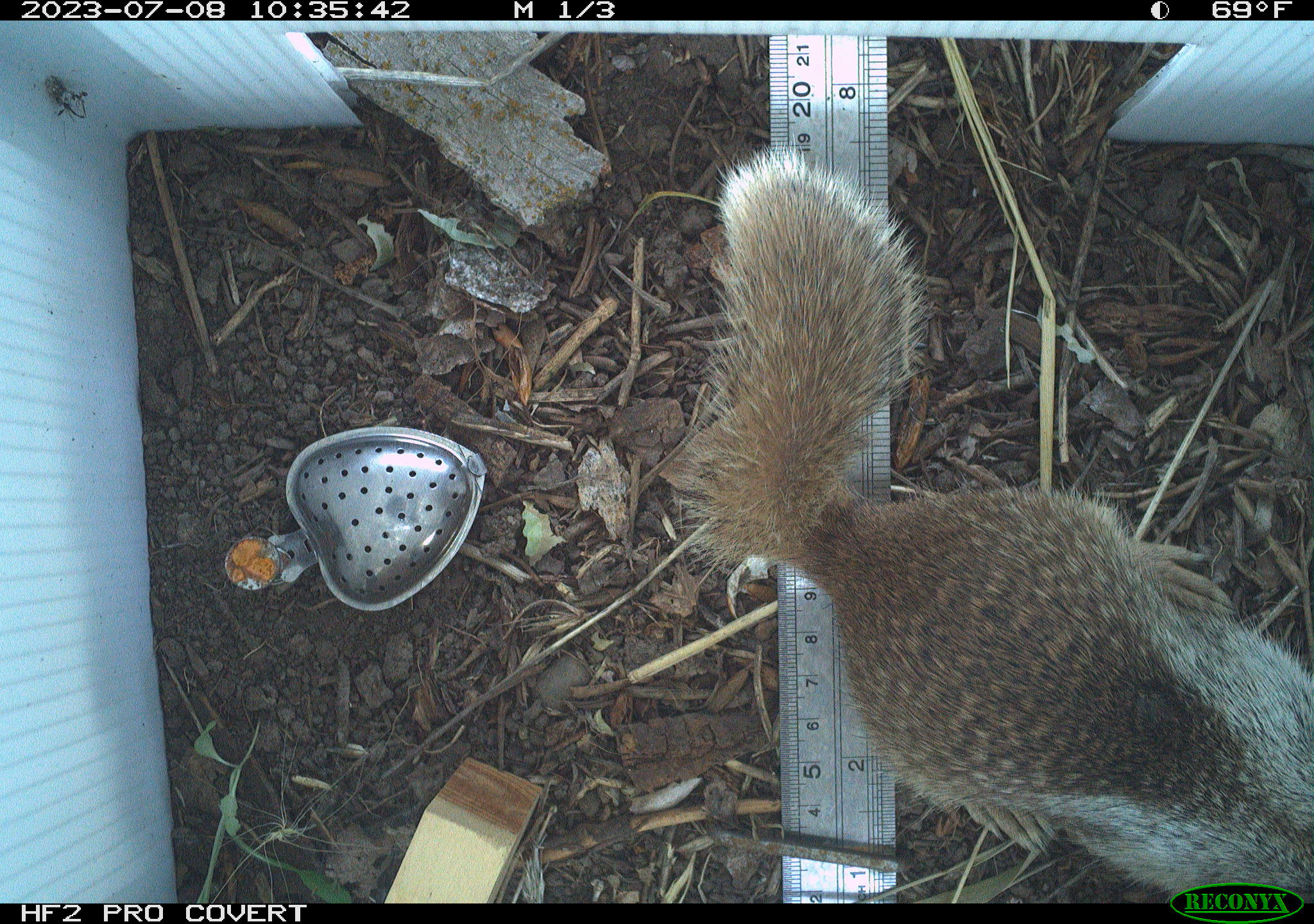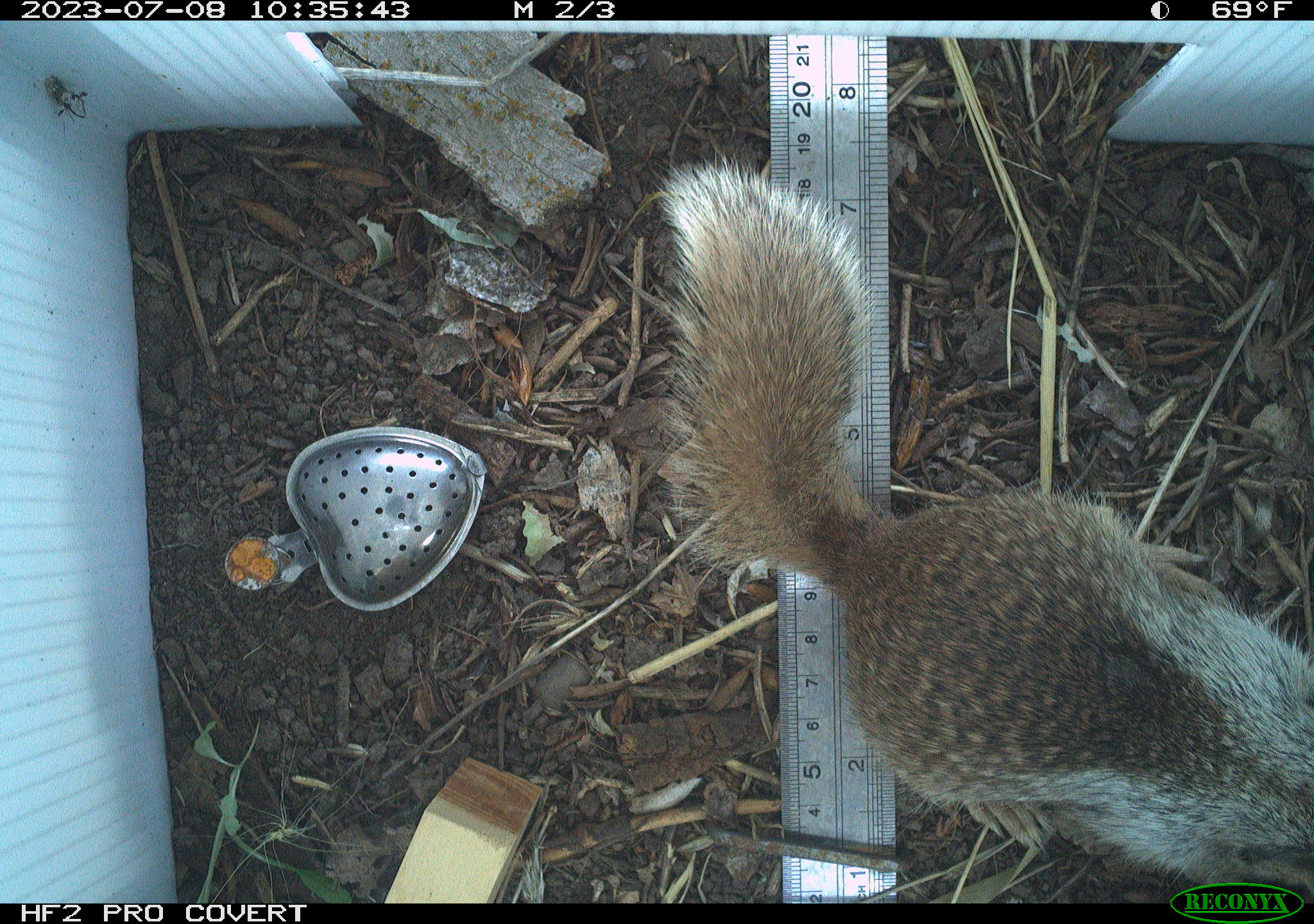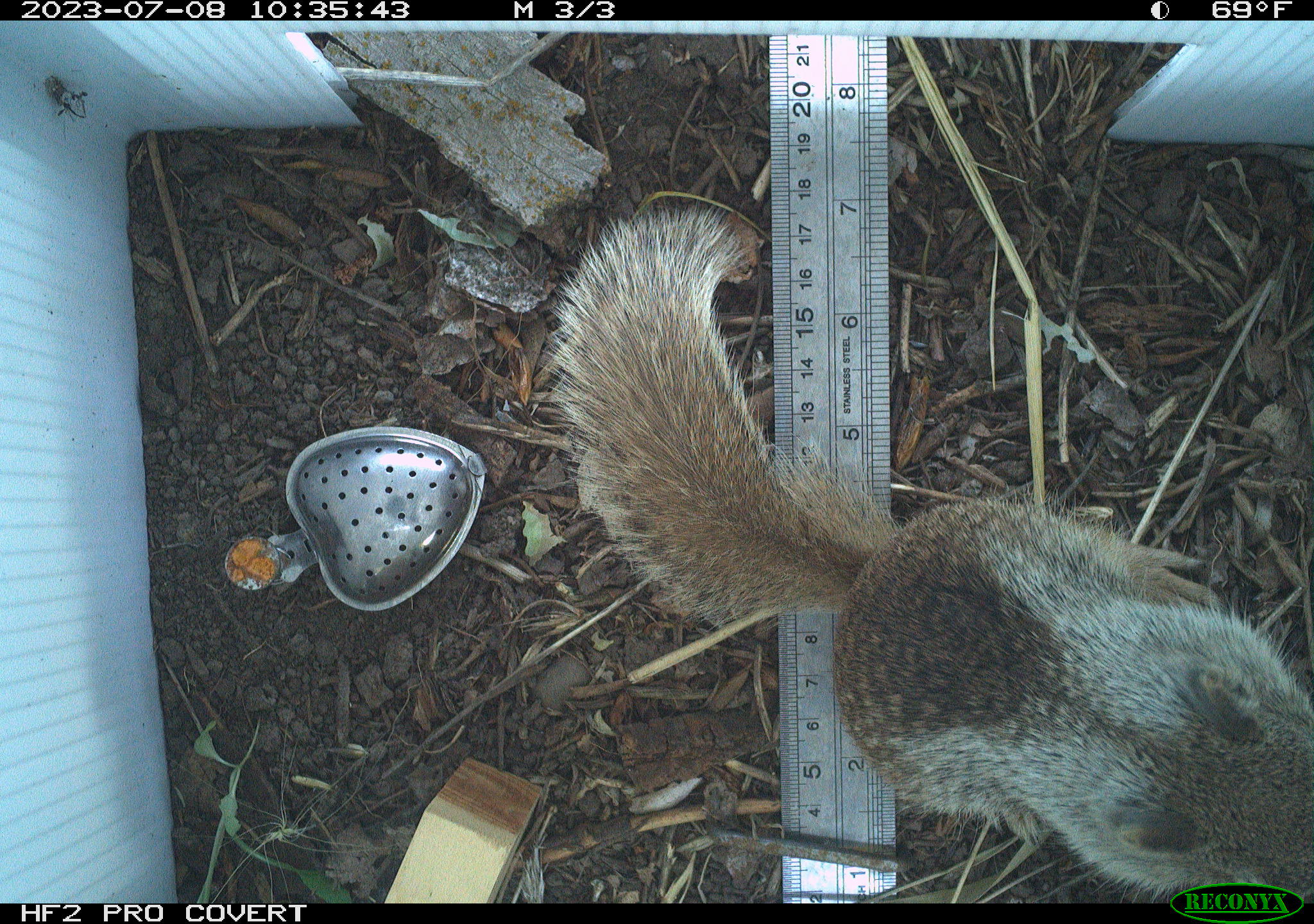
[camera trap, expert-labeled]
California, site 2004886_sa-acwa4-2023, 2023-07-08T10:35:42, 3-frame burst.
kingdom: Animalia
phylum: Chordata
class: Mammalia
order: Rodentia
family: Sciuridae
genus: Otospermophilus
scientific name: Otospermophilus beecheyi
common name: california ground squirrel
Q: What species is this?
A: California ground squirrel (Otospermophilus beecheyi).